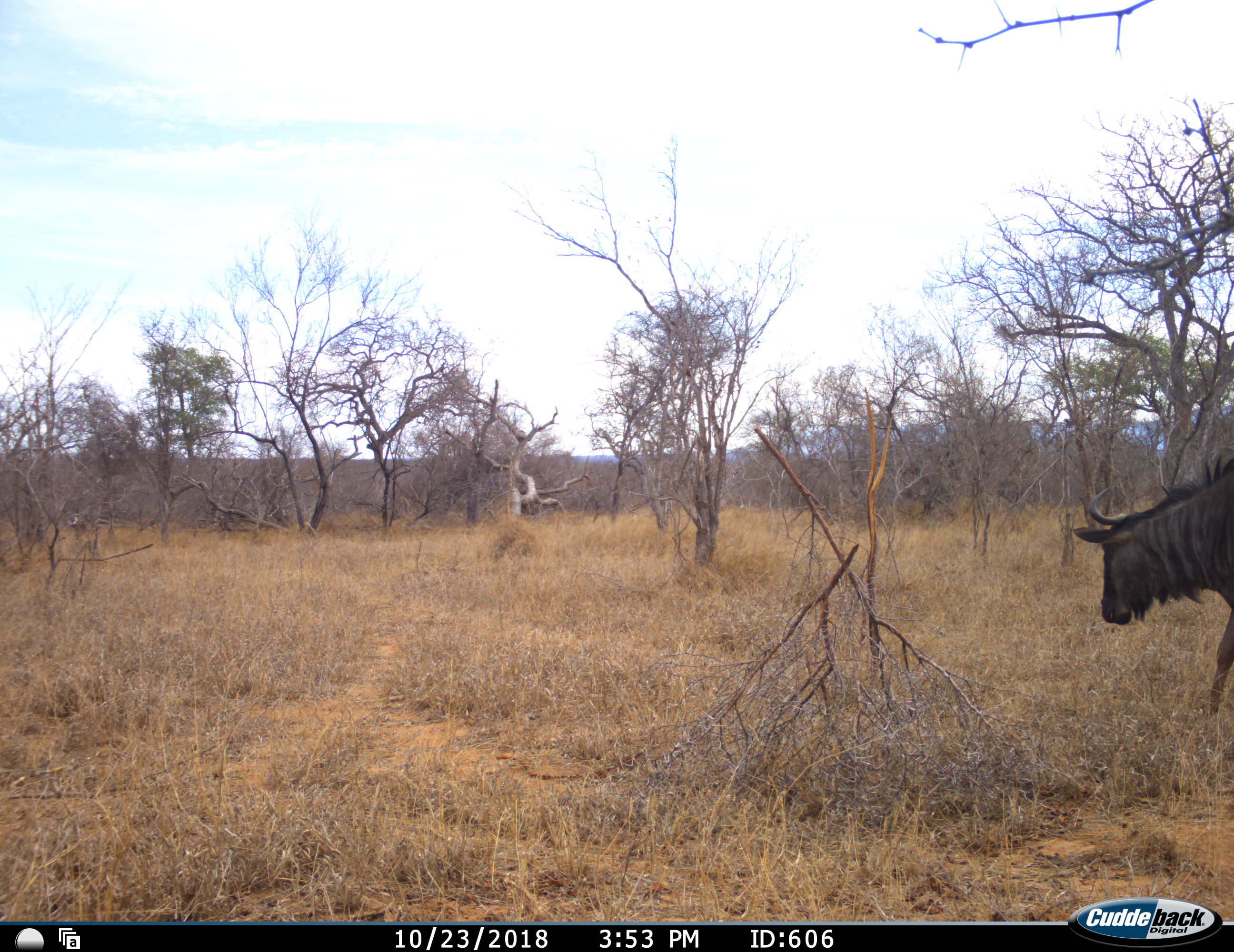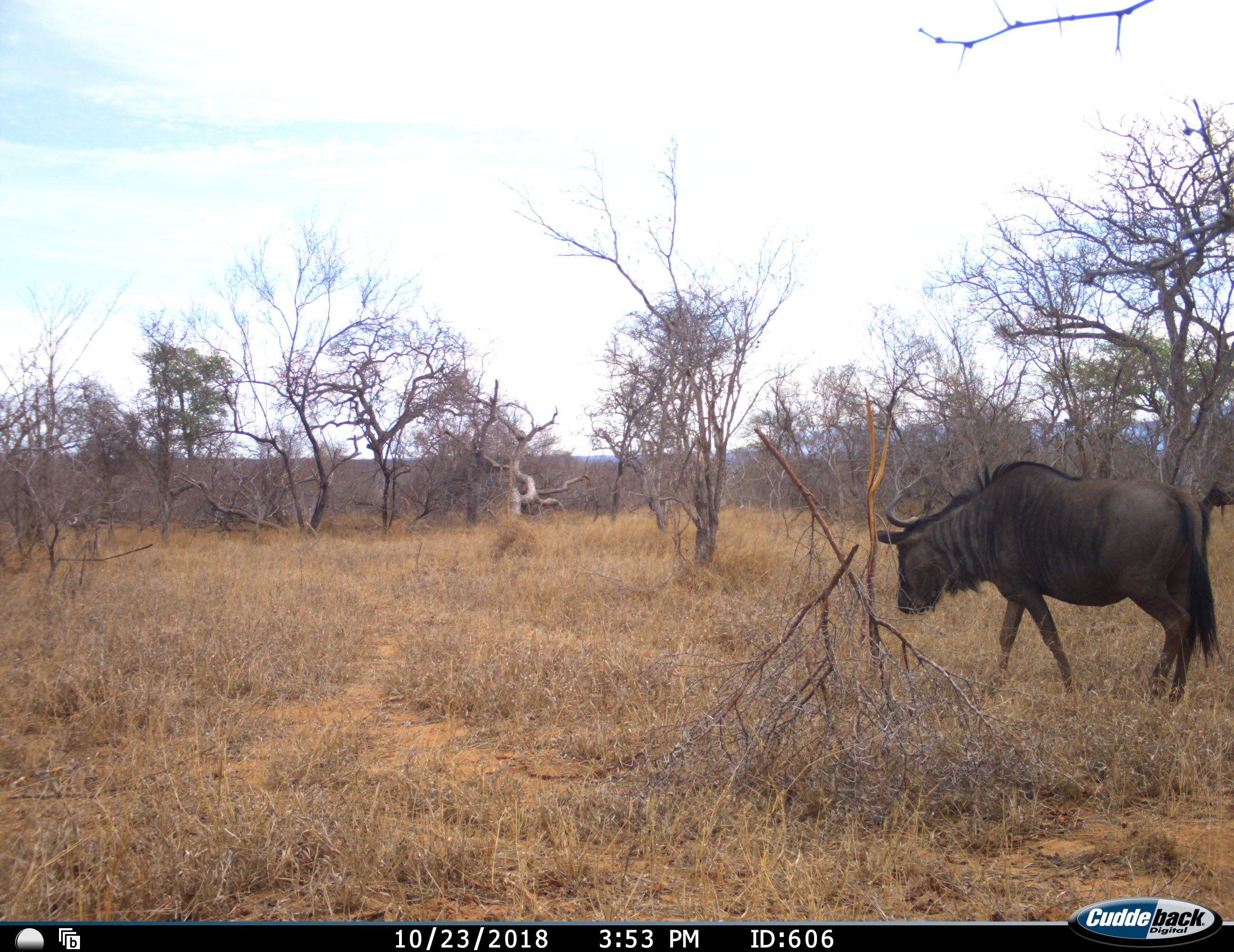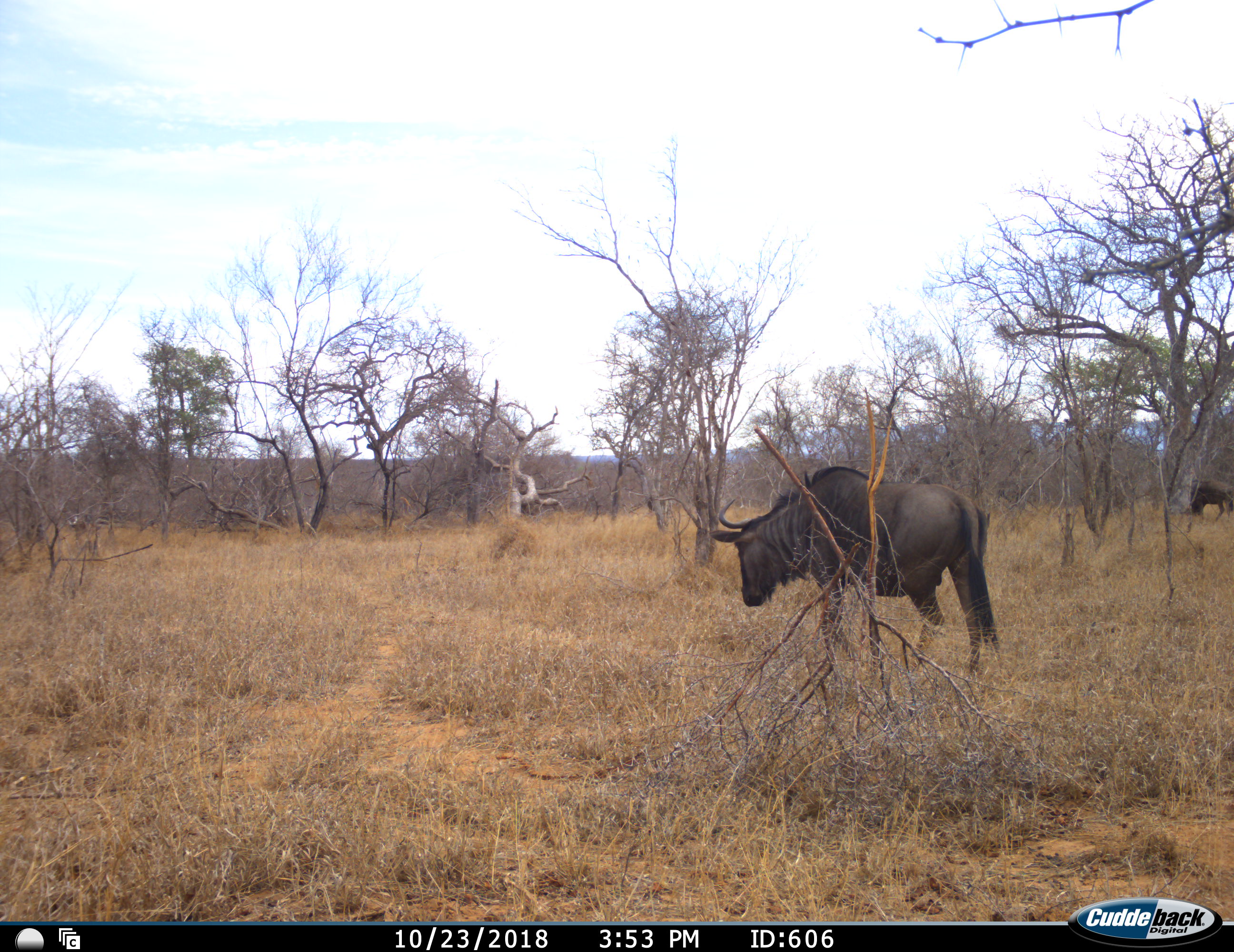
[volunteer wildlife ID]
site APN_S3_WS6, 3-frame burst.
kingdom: Animalia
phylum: Chordata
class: Mammalia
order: Artiodactyla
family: Bovidae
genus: Connochaetes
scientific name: Connochaetes taurinus taurinus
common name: blue wildebeest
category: wildebeestblue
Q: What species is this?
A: Wildebeestblue (blue wildebeest) (Connochaetes taurinus taurinus).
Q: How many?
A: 2.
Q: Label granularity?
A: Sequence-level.